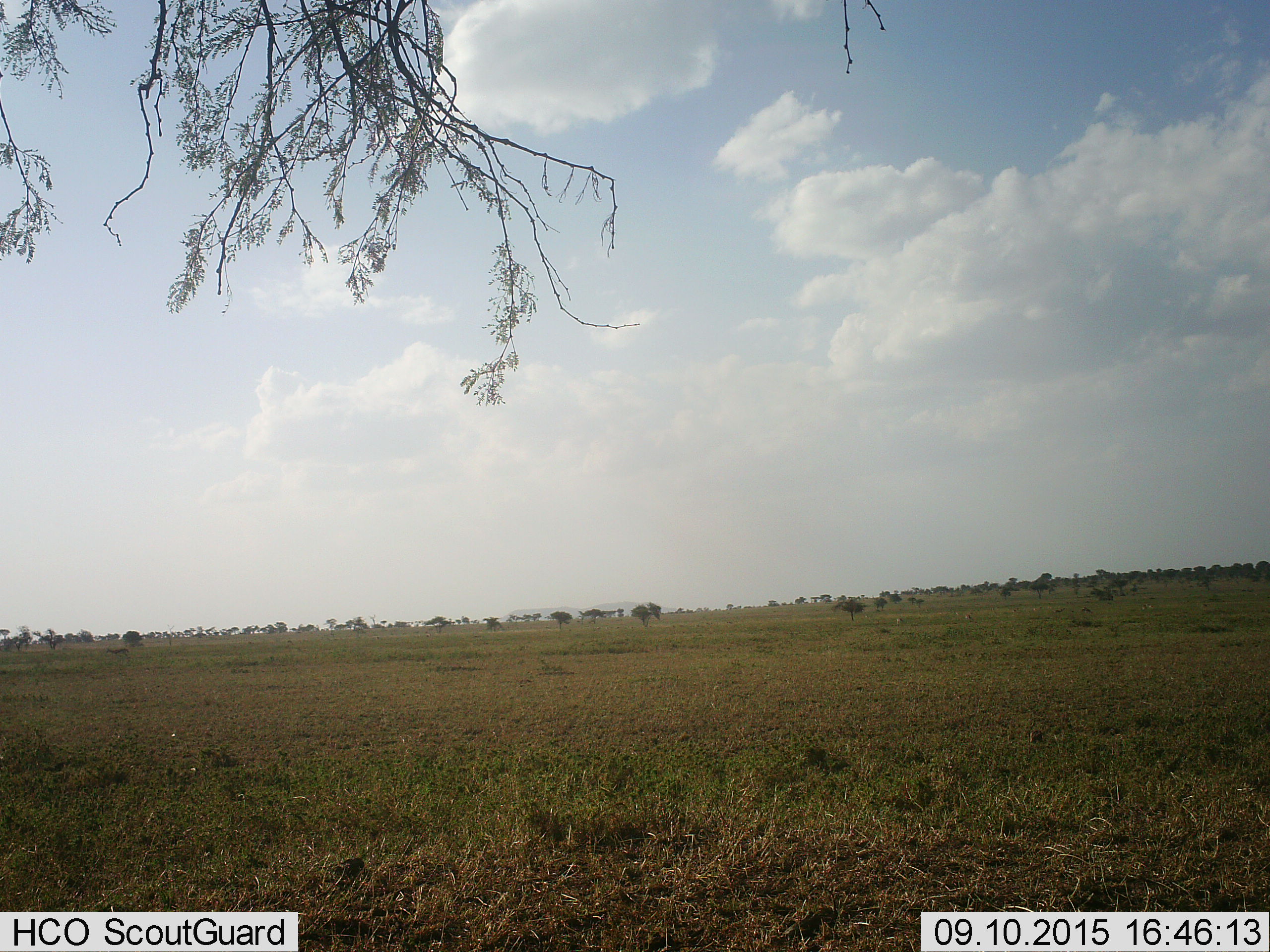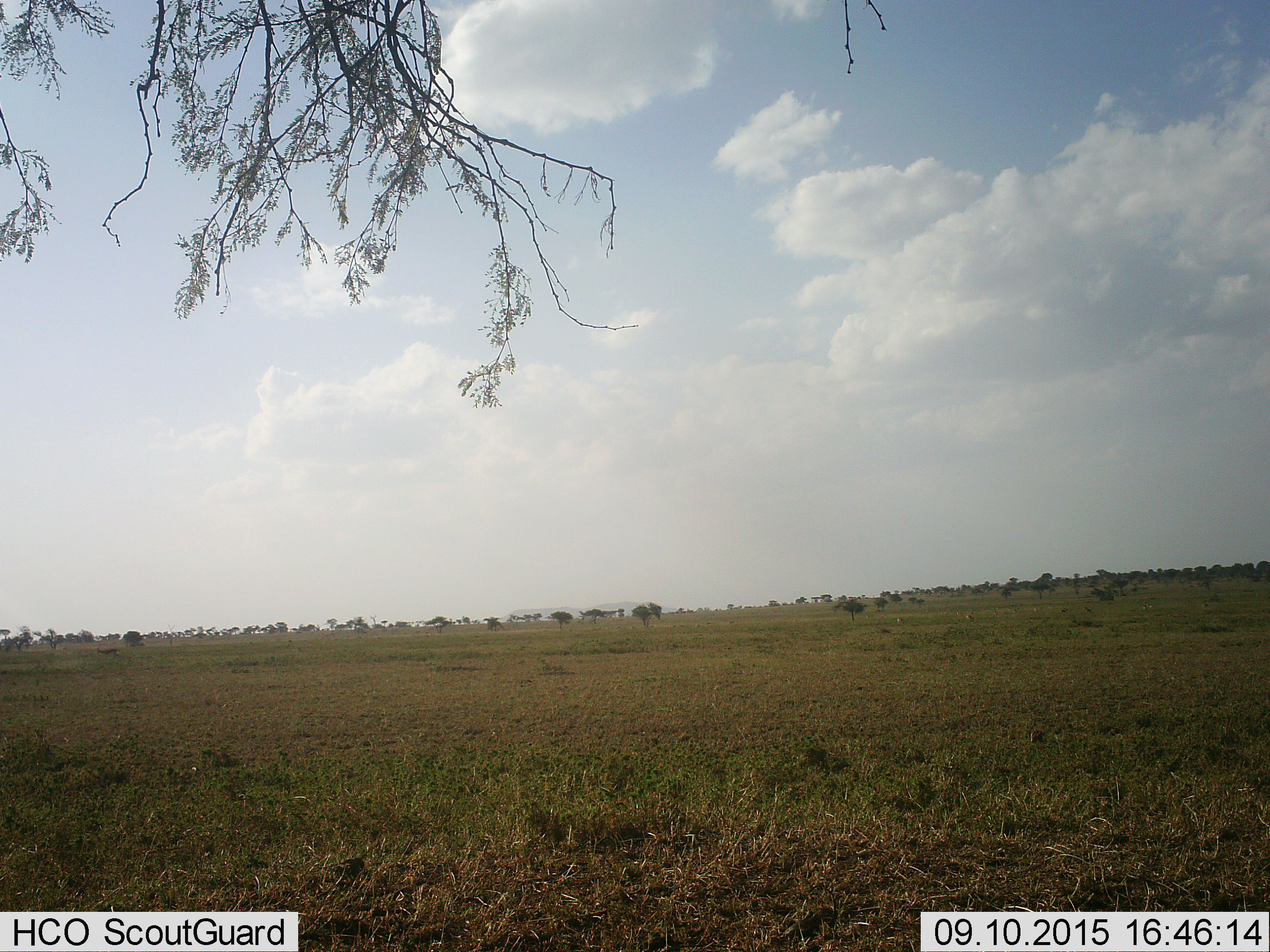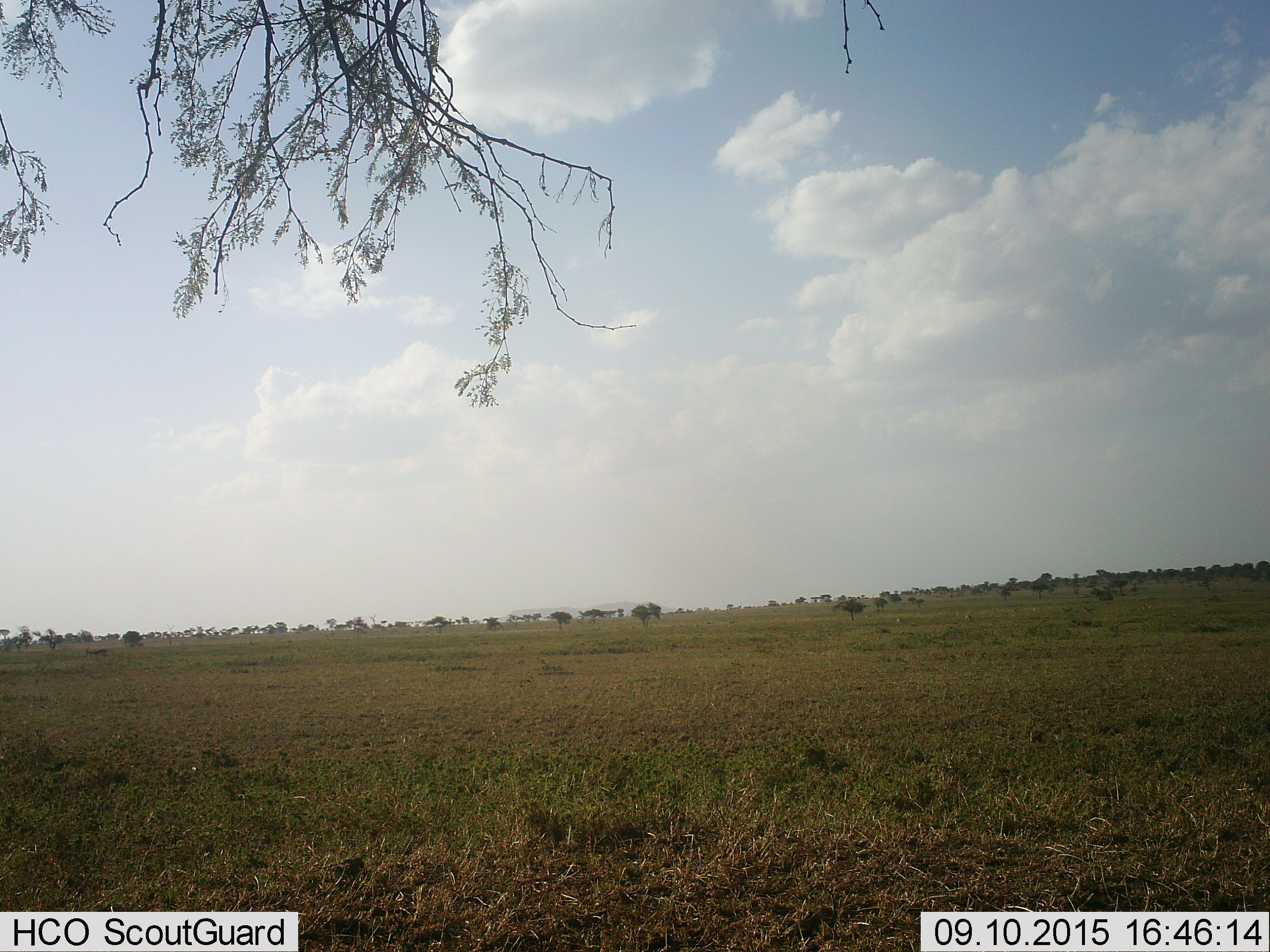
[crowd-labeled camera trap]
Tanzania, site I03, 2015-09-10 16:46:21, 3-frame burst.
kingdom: Animalia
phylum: Chordata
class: Mammalia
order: Artiodactyla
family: Bovidae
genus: Eudorcas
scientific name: Eudorcas thomsonii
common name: thomson's gazelle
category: gazellethomsons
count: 5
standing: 25%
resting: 0%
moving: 100%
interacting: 0%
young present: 0%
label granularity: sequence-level